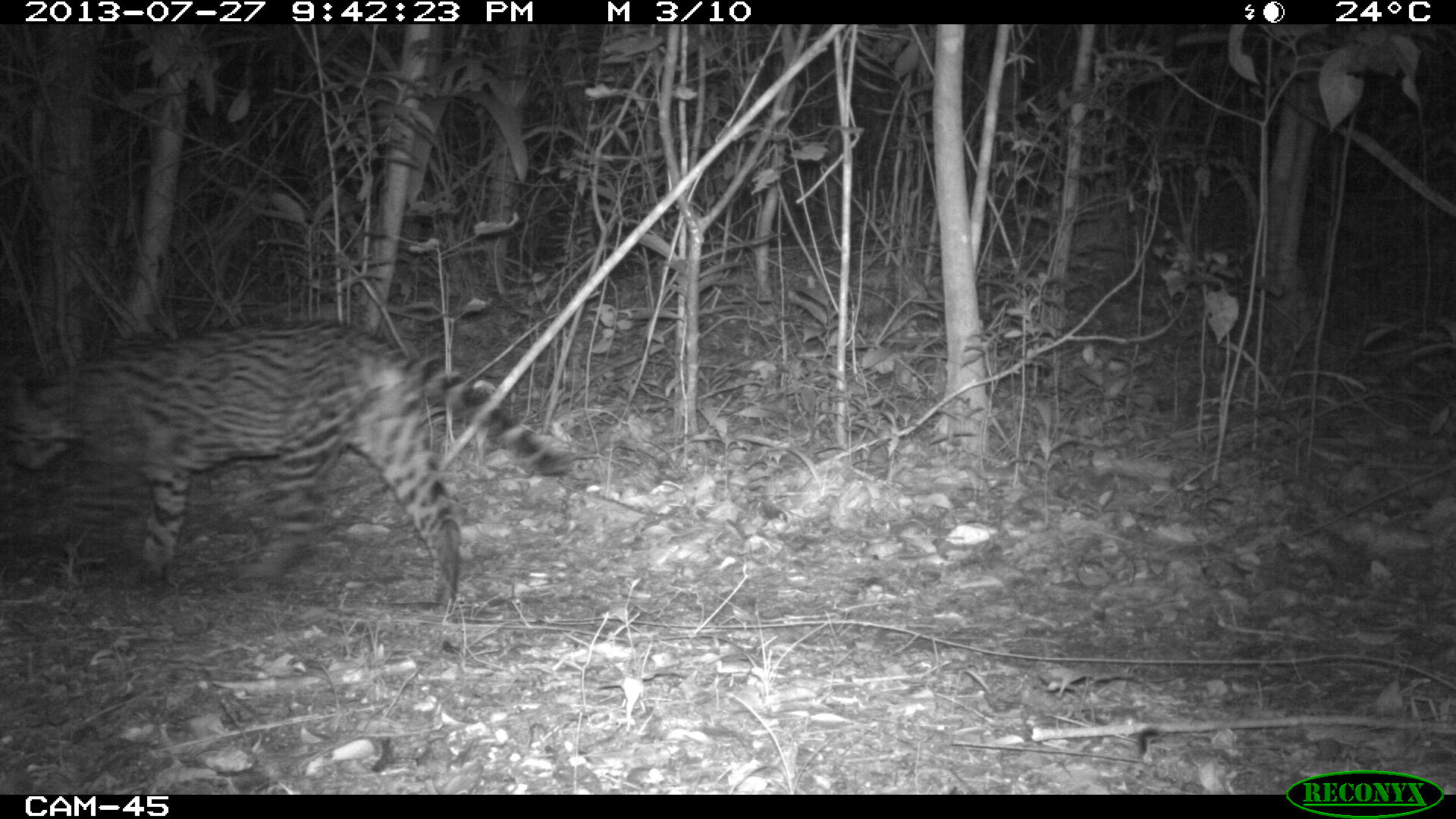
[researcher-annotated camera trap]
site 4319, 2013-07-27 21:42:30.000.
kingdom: Animalia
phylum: Chordata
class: Mammalia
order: Carnivora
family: Felidae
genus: Leopardus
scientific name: Leopardus pardalis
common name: ocelot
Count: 1.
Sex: male.